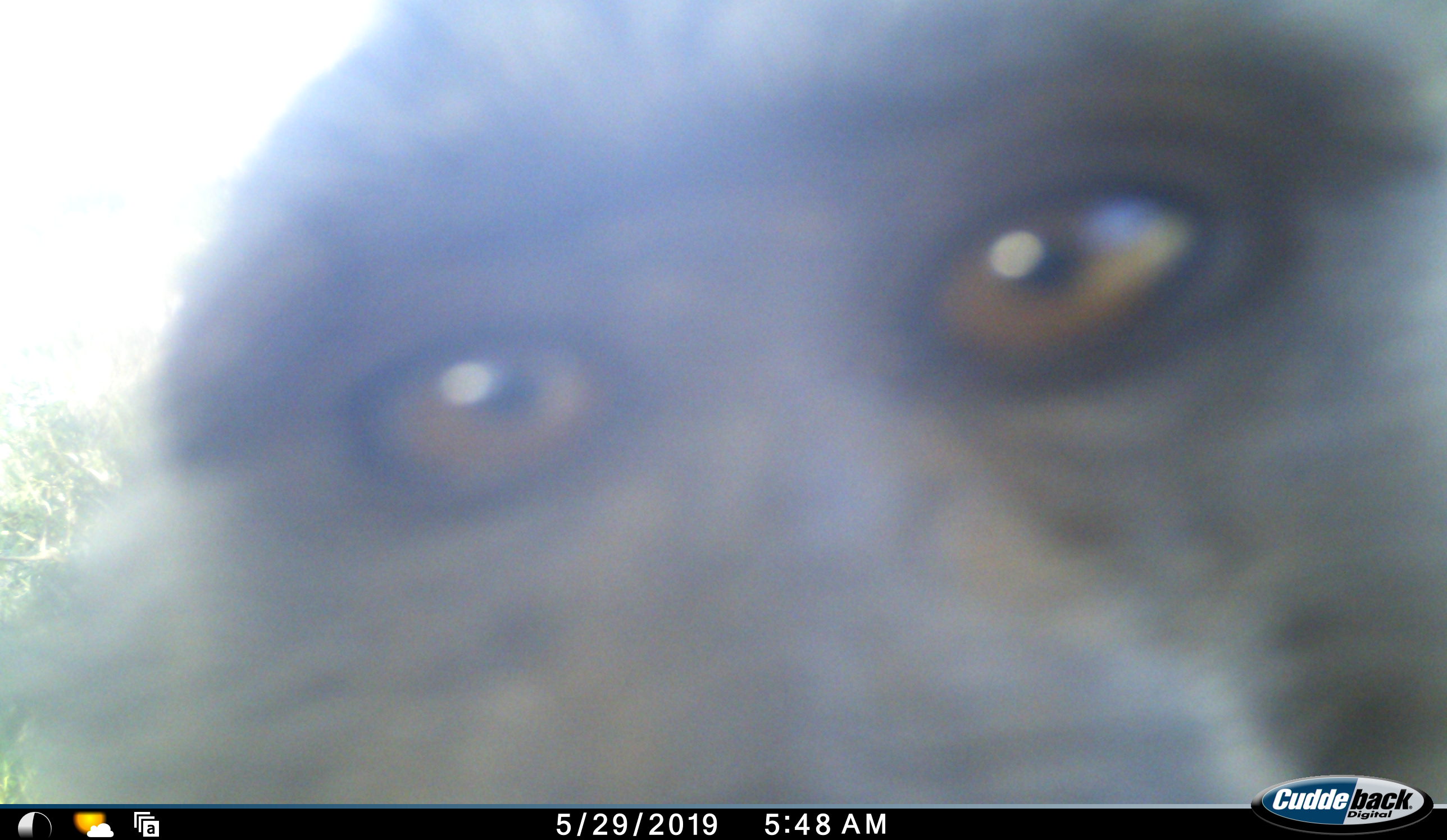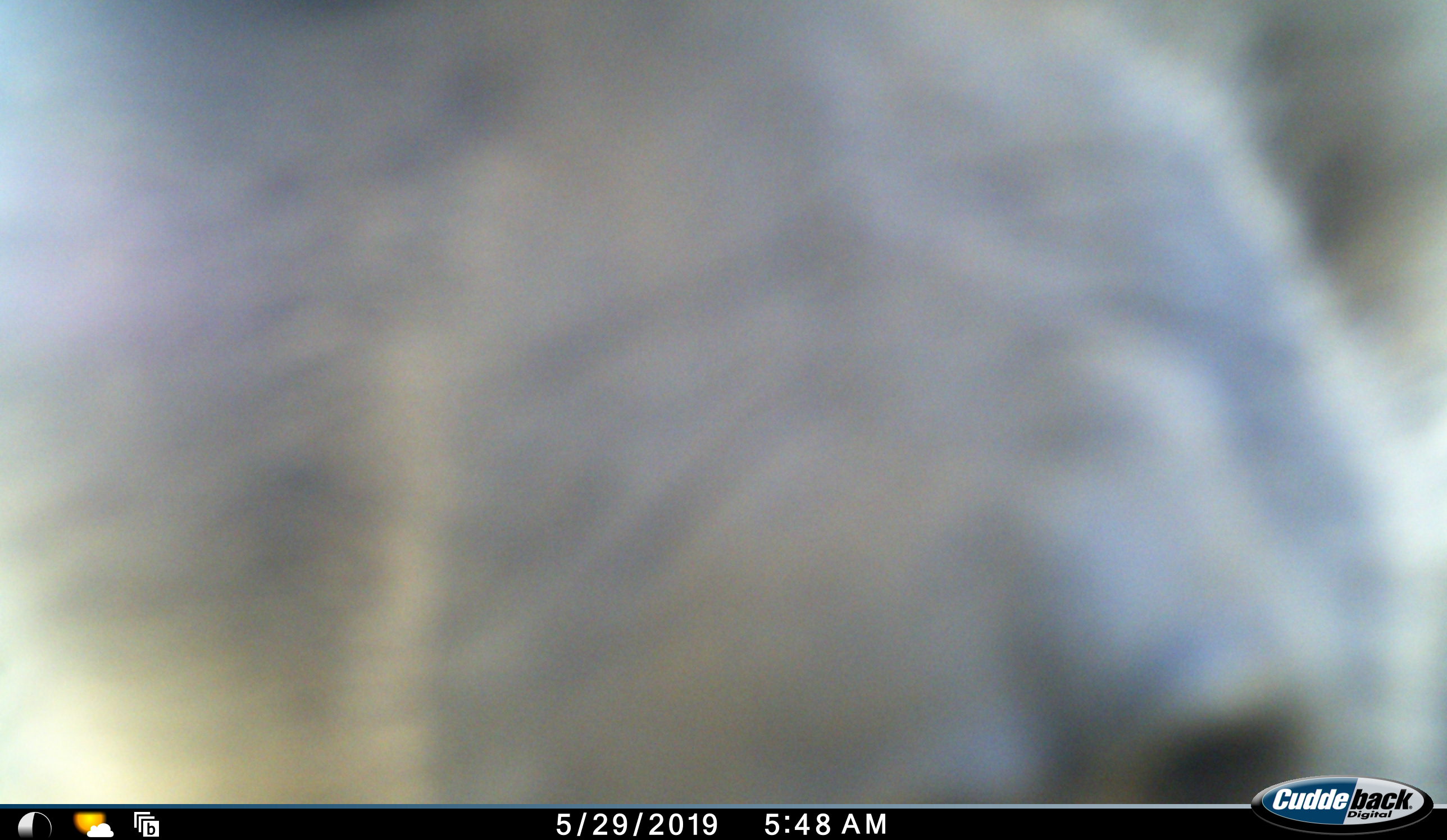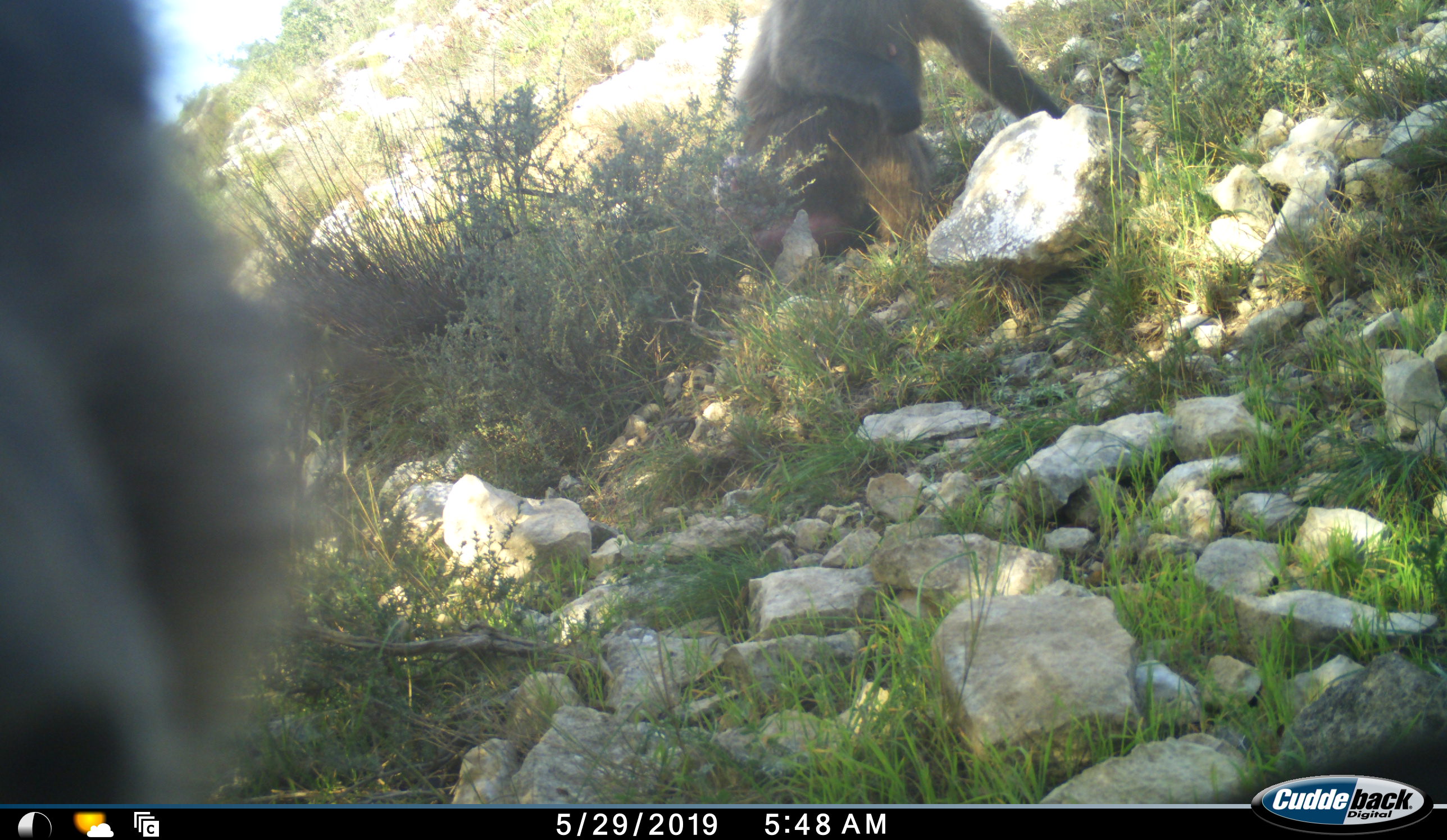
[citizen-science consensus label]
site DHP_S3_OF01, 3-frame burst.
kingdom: Animalia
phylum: Chordata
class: Mammalia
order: Primates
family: Cercopithecidae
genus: Papio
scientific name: Papio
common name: baboon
Baboon (Papio), count 2. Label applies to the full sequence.